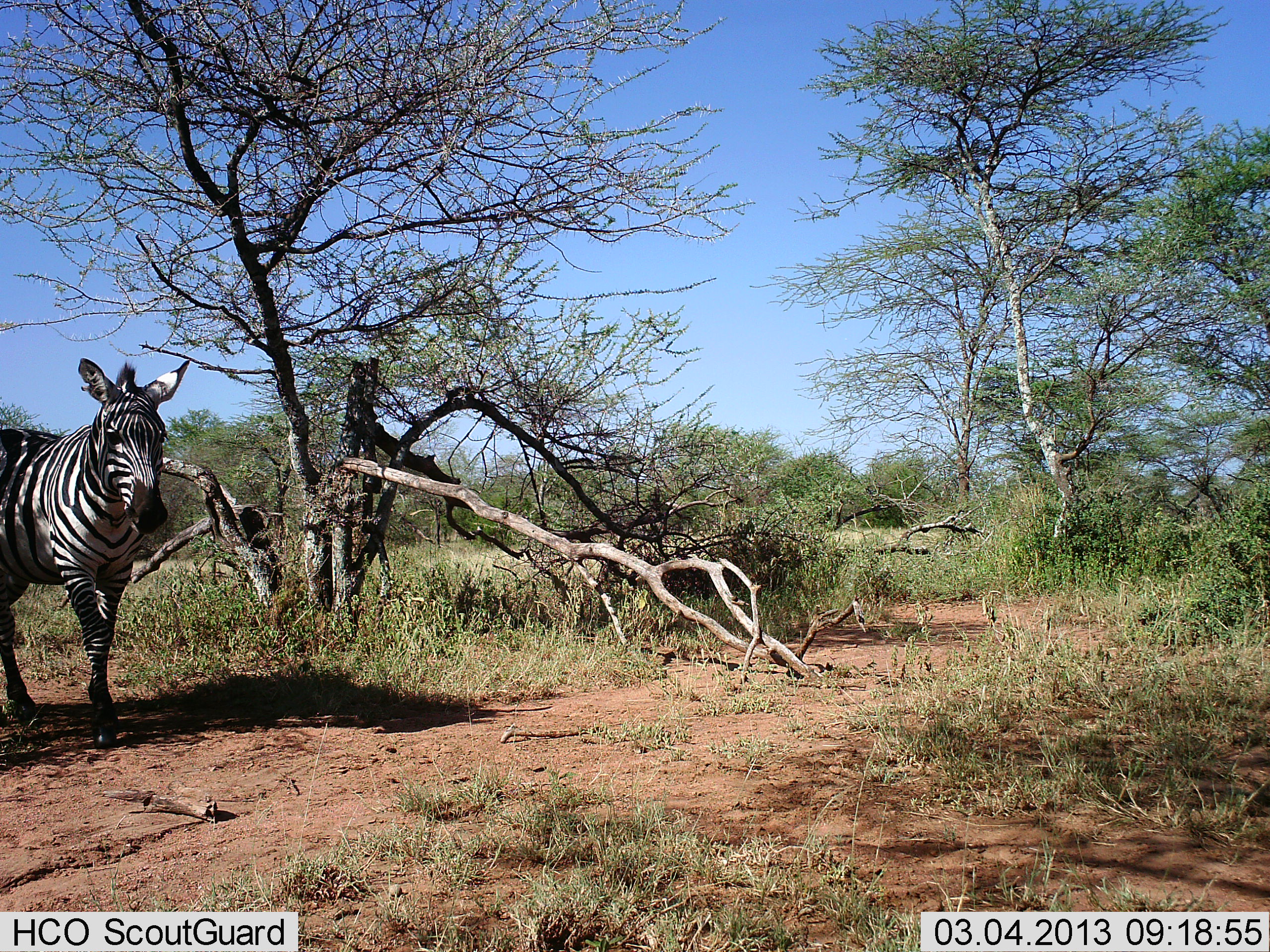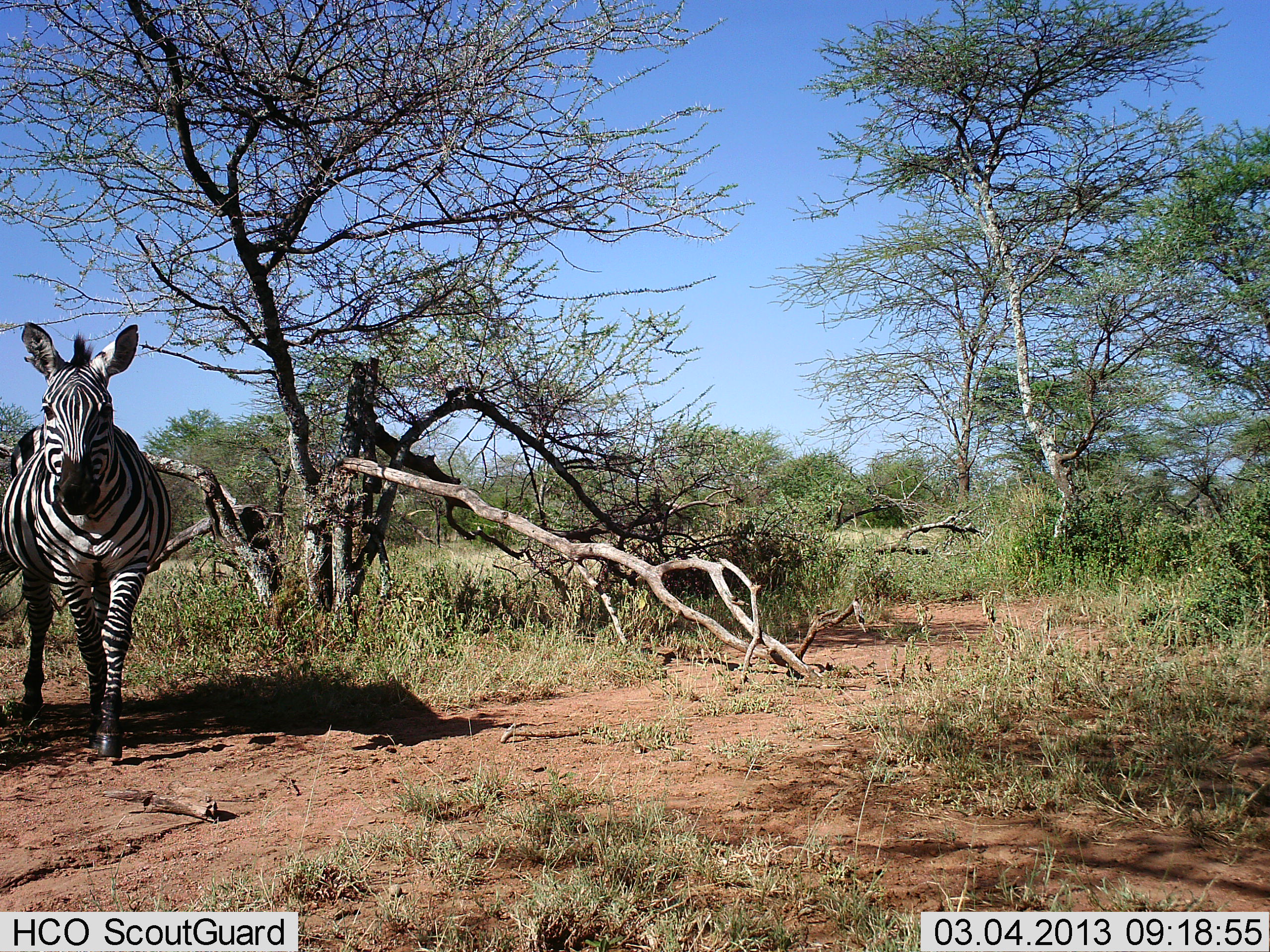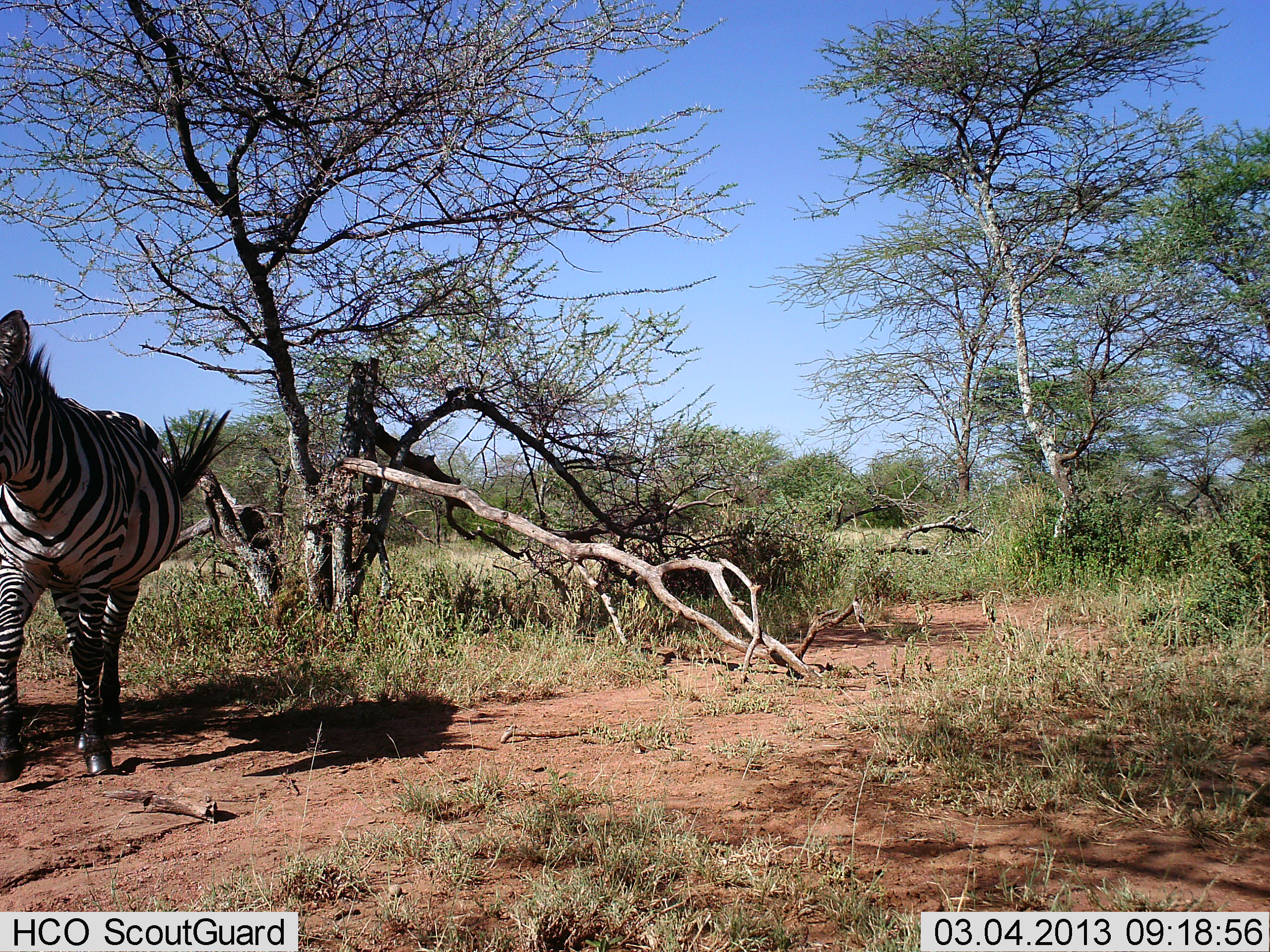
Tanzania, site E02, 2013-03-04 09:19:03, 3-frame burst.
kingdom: Animalia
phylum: Chordata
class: Mammalia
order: Perissodactyla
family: Equidae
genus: Equus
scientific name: Equus quagga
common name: plains zebra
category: zebra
Zebra (plains zebra) (Equus quagga), count 1. Behavior (volunteer vote fractions): standing 7%, resting 0%, moving 96%, interacting 0%. Young present (vote fraction): 0%. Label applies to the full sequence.